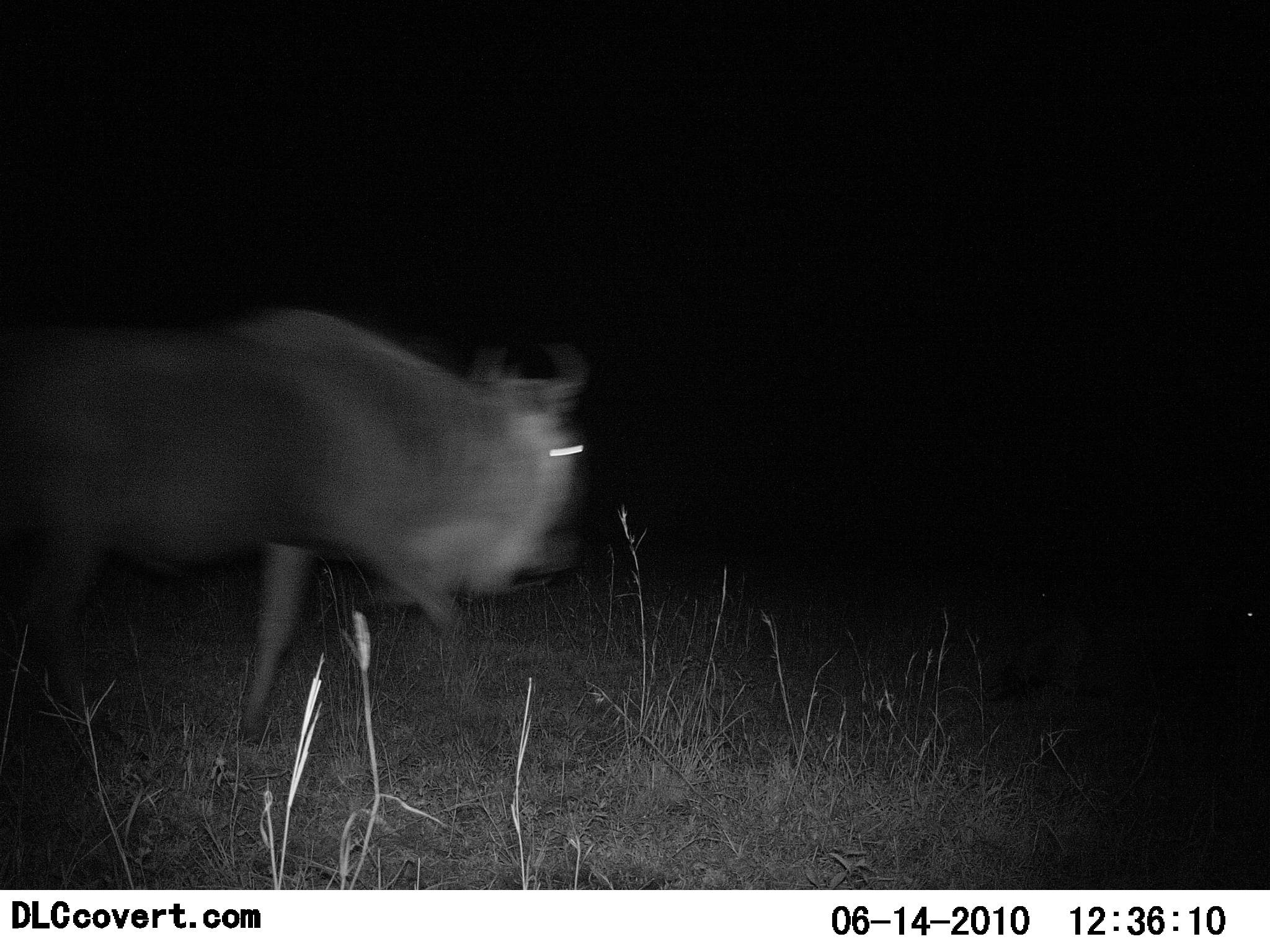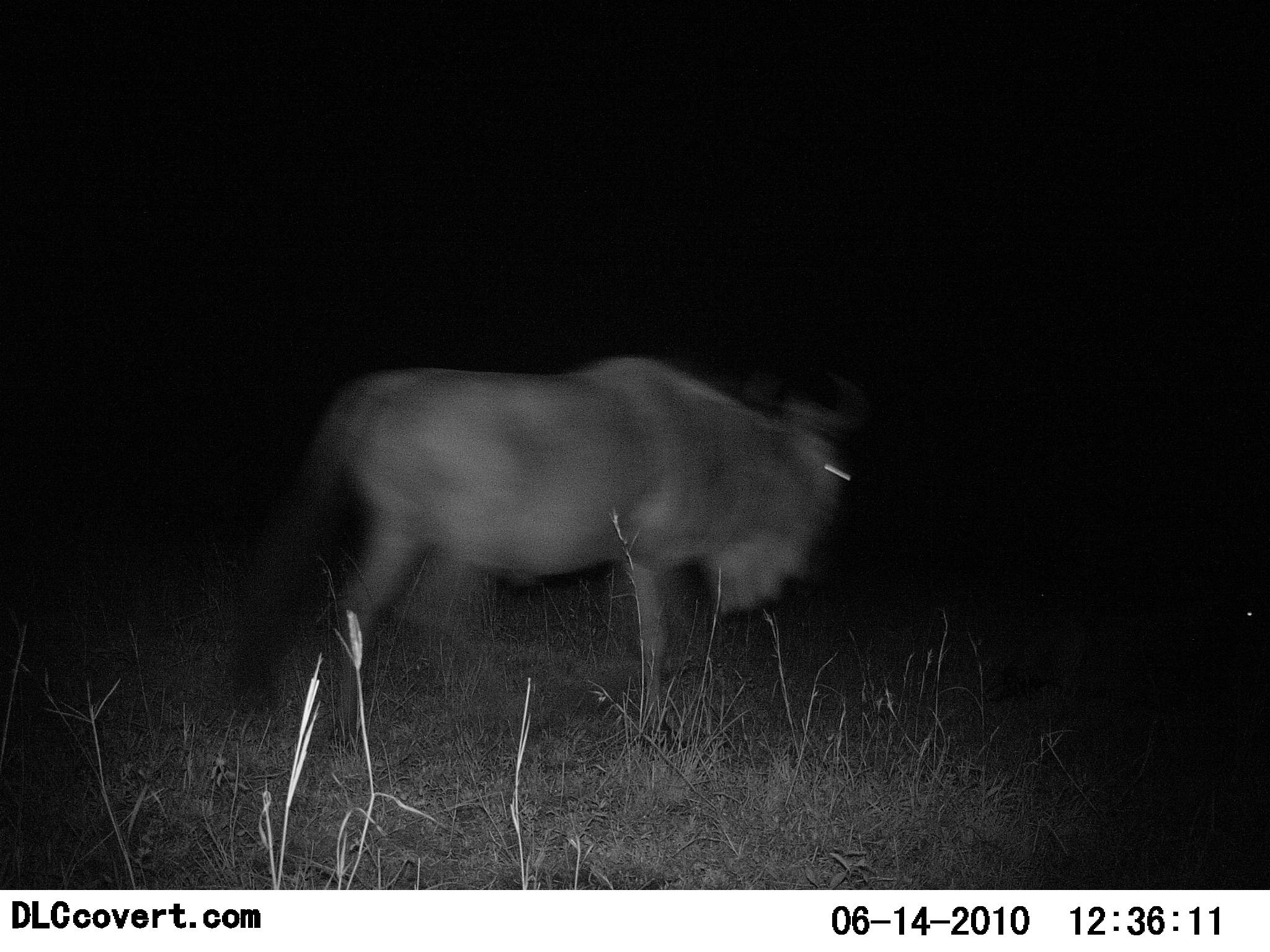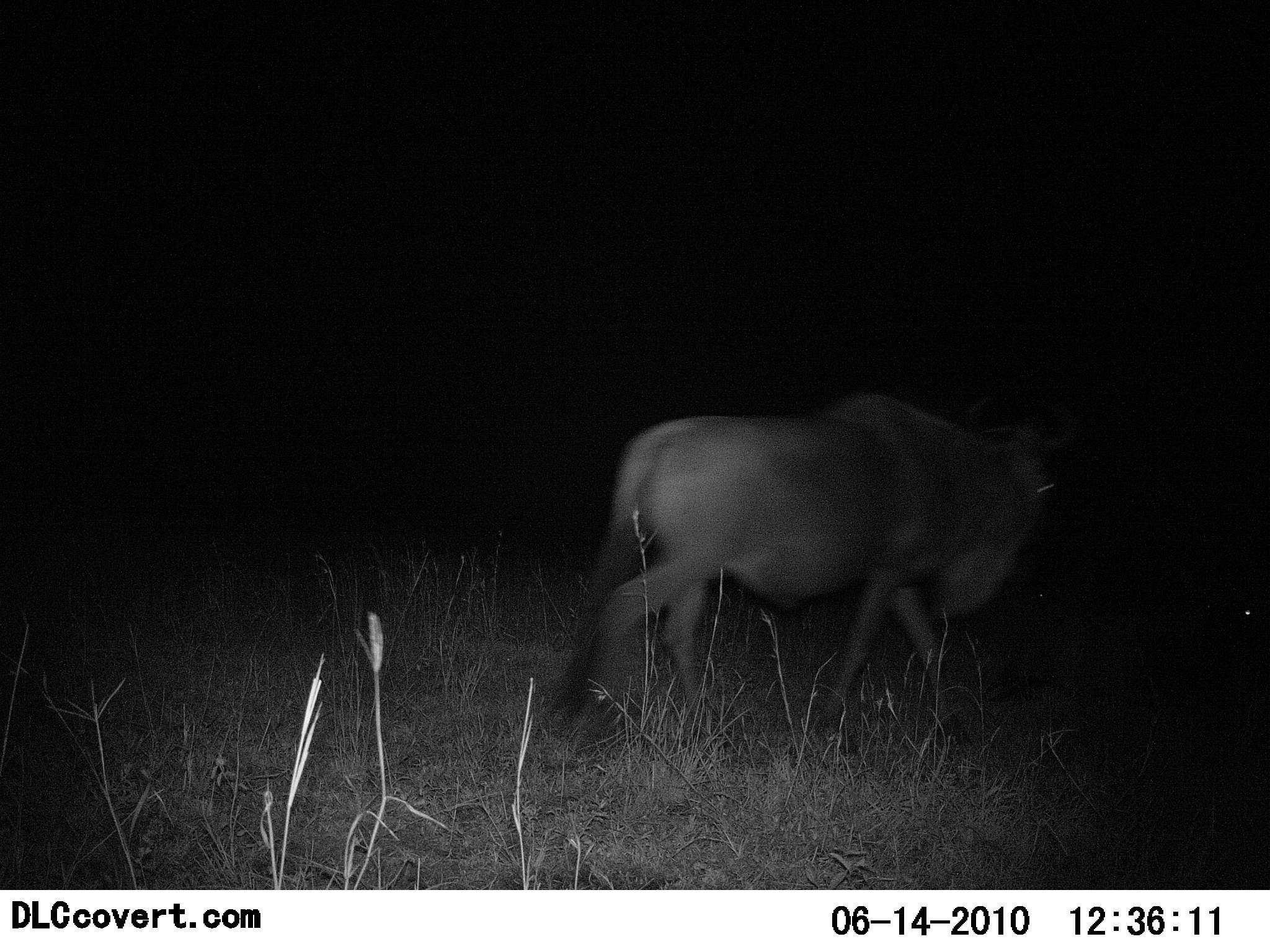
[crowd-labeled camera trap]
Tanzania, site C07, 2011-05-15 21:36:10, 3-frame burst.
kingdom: Animalia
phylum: Chordata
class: Mammalia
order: Artiodactyla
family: Bovidae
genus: Connochaetes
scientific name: Connochaetes taurinus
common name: blue wildebeest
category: wildebeest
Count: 1.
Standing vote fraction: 0%.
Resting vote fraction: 7%.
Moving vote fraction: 100%.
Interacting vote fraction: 0%.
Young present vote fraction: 0%.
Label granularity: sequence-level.